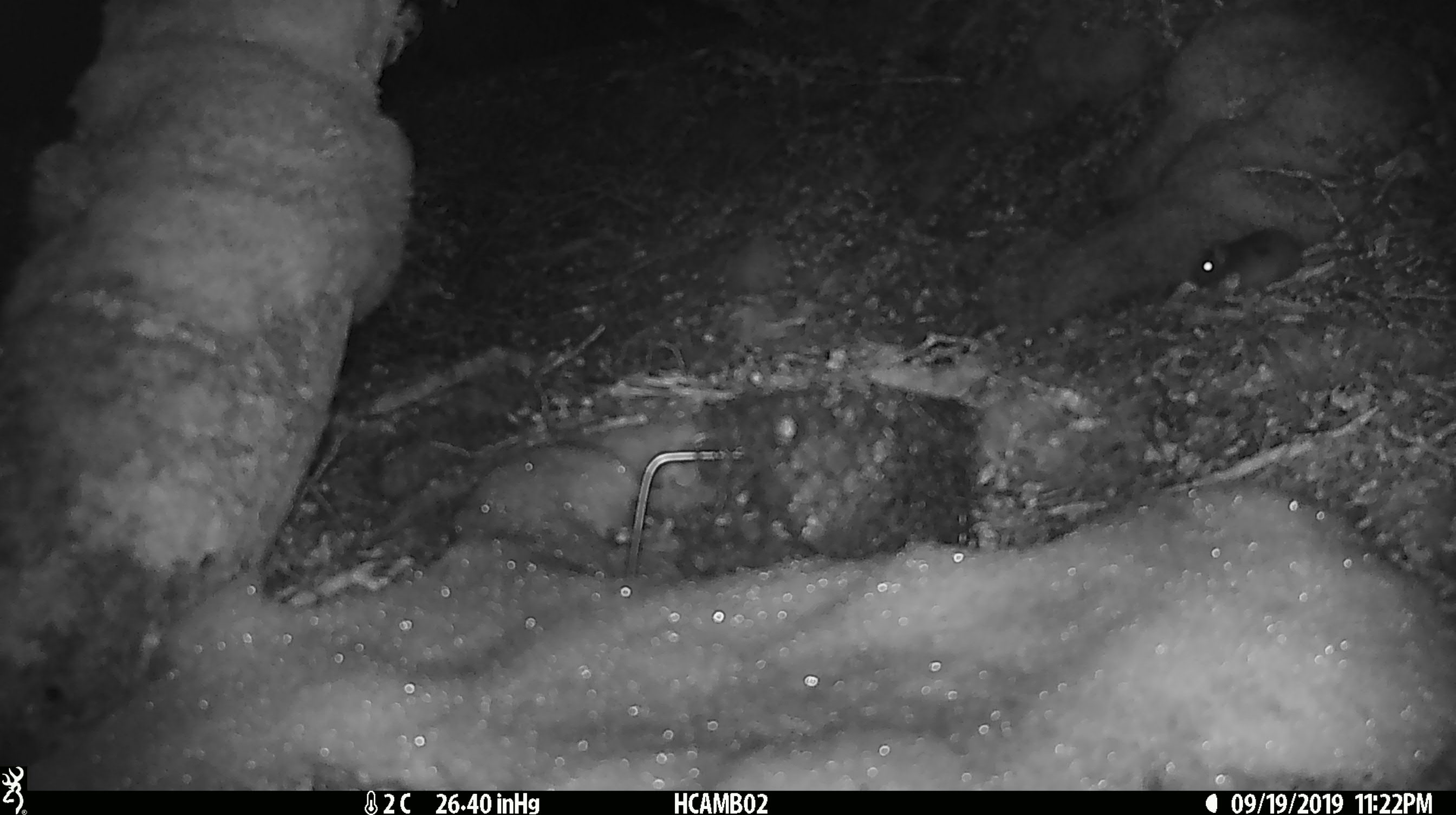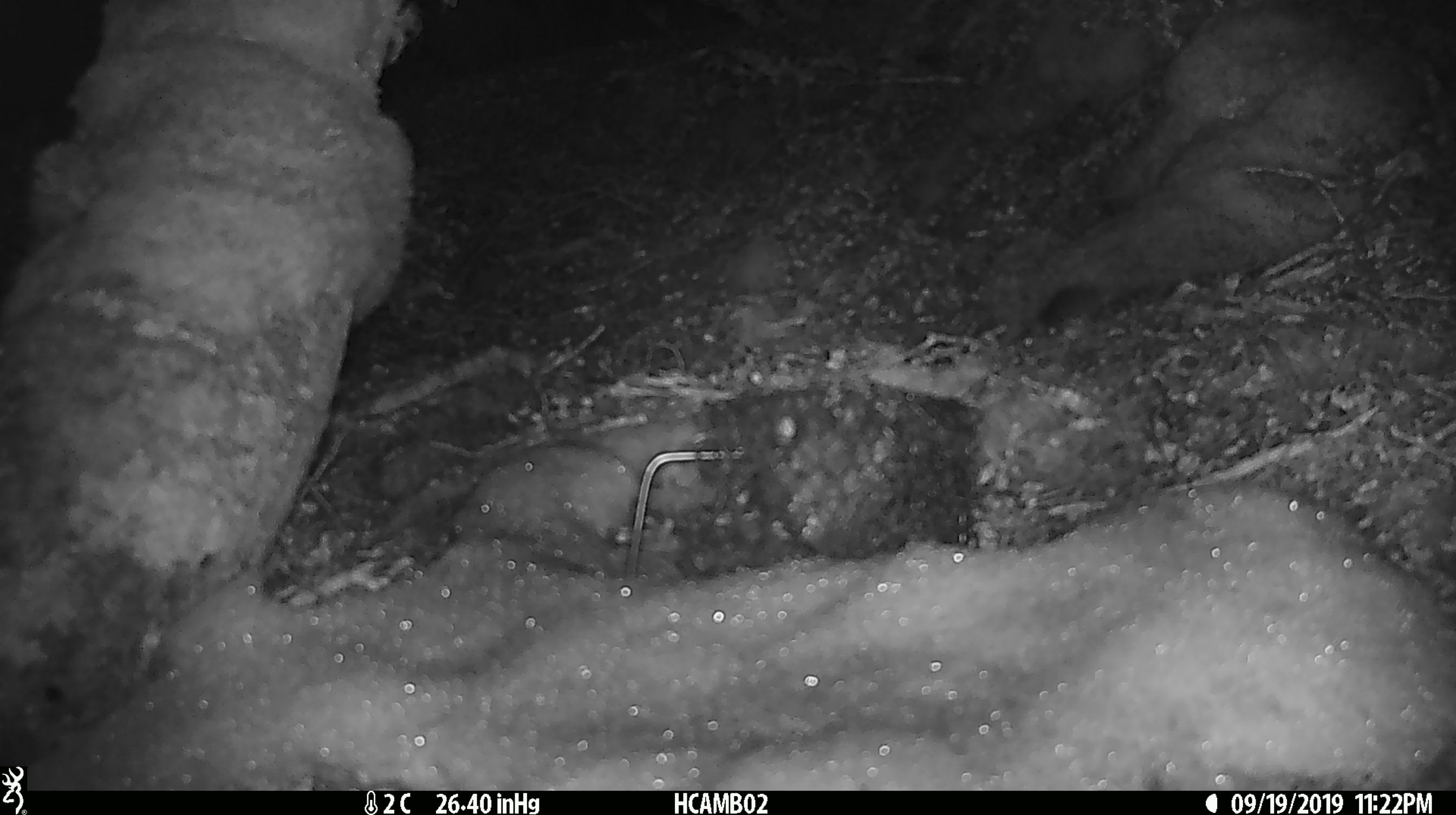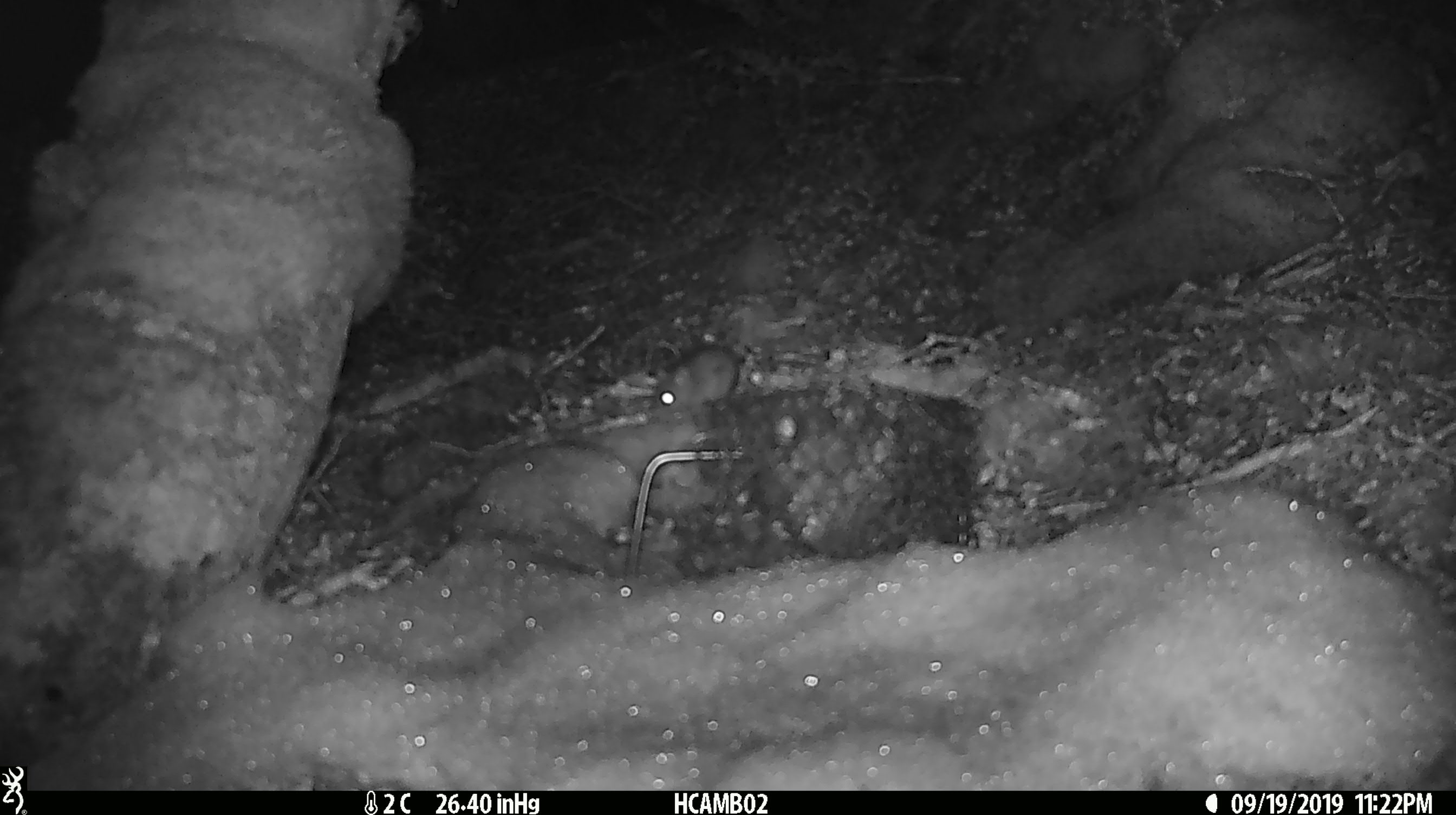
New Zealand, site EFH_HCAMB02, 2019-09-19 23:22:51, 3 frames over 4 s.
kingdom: Animalia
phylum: Chordata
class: Mammalia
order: Rodentia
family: Muridae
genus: Mus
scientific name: Mus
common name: mouse